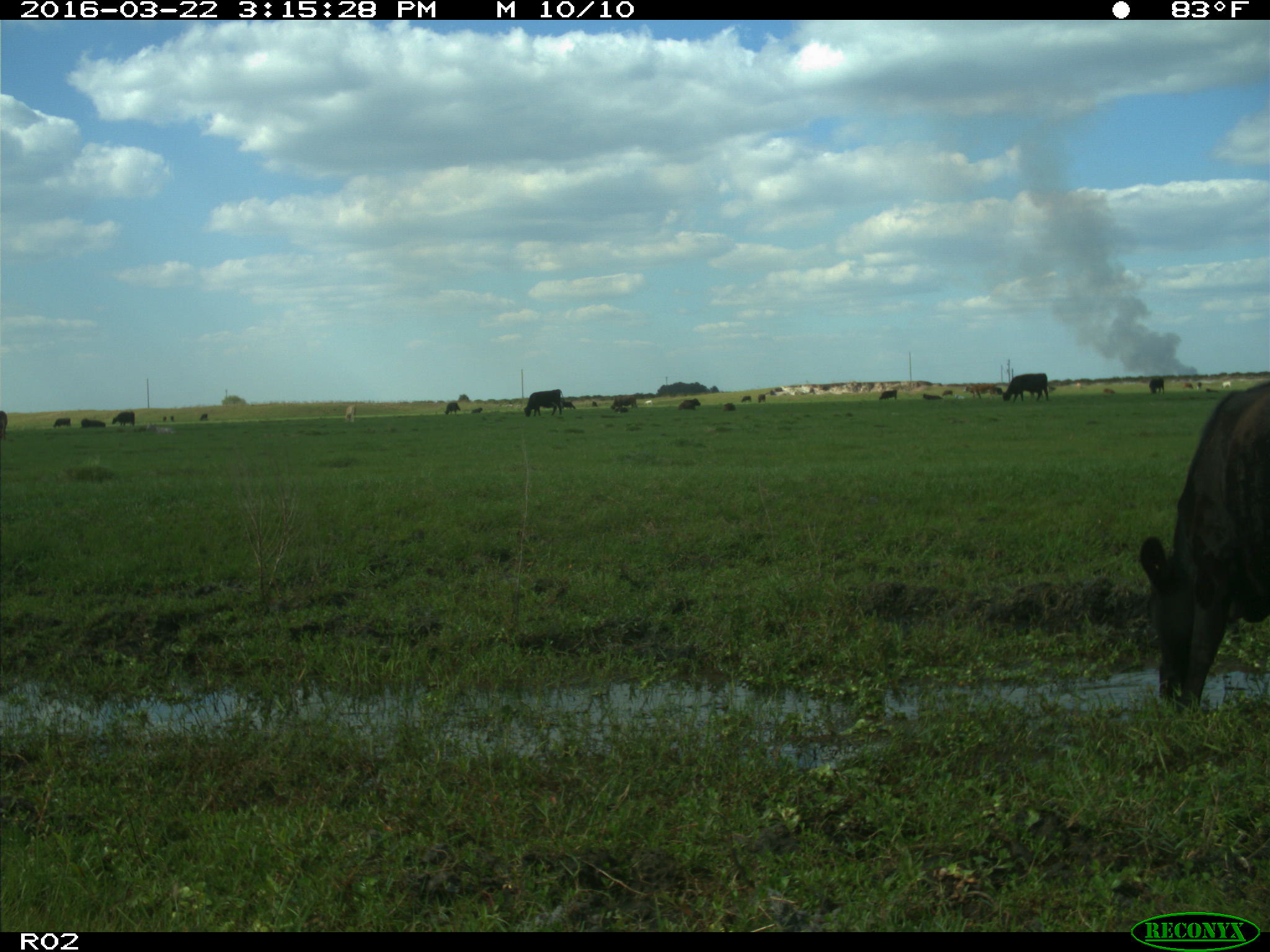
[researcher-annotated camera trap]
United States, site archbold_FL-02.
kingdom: Animalia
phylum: Chordata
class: Mammalia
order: Artiodactyla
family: Bovidae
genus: Bos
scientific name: Bos taurus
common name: domestic cow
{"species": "Bos taurus (domestic cow)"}